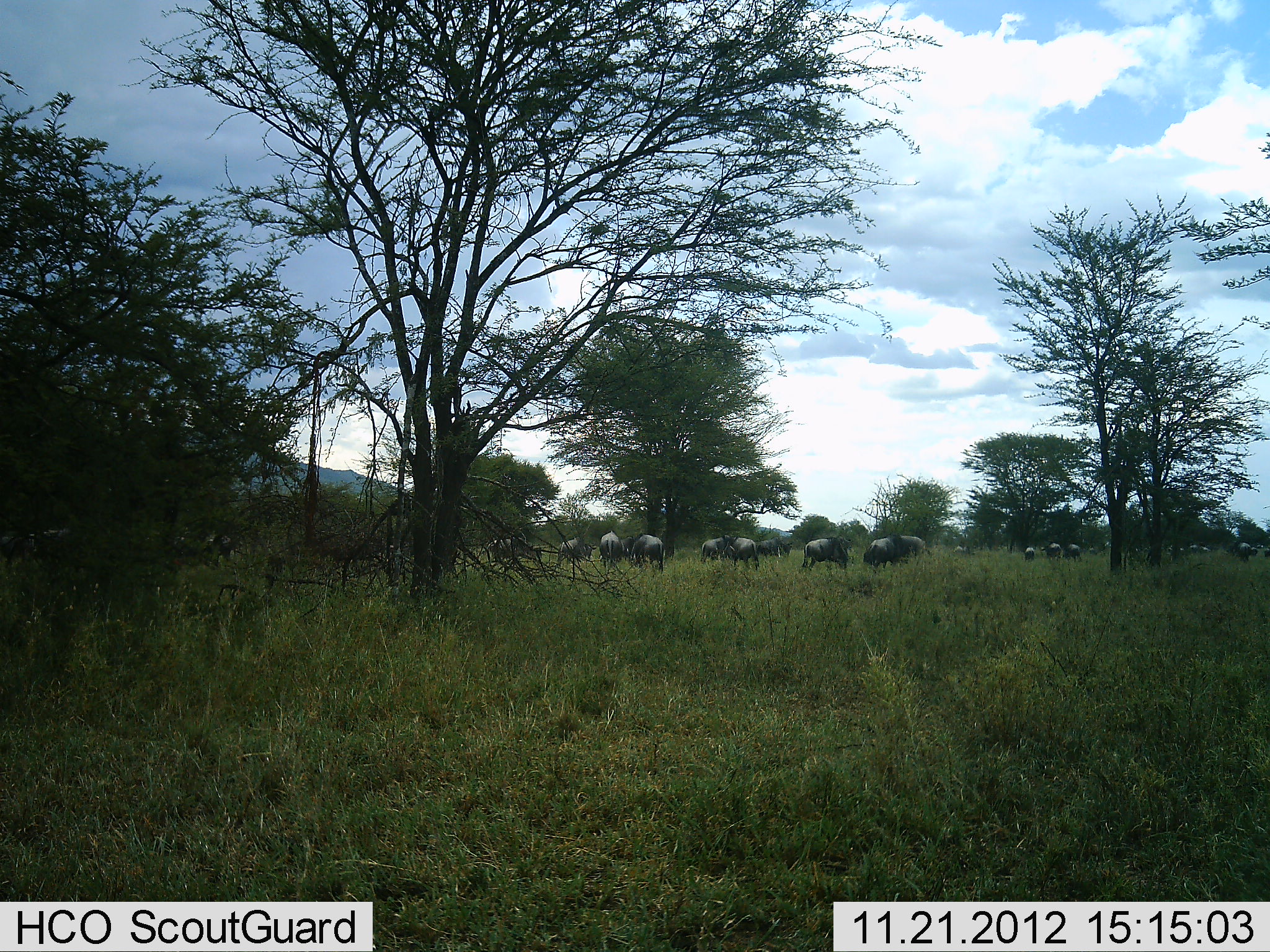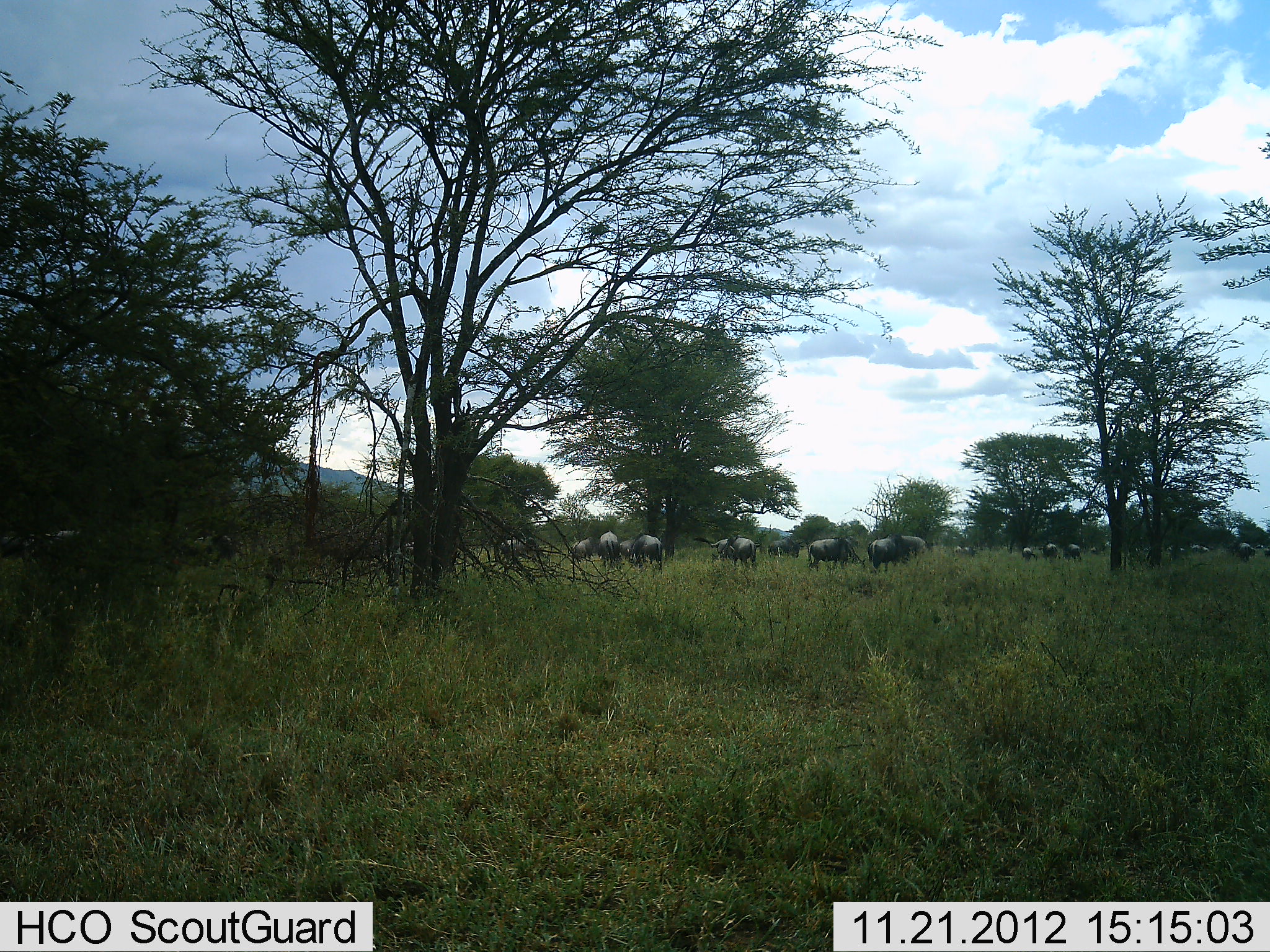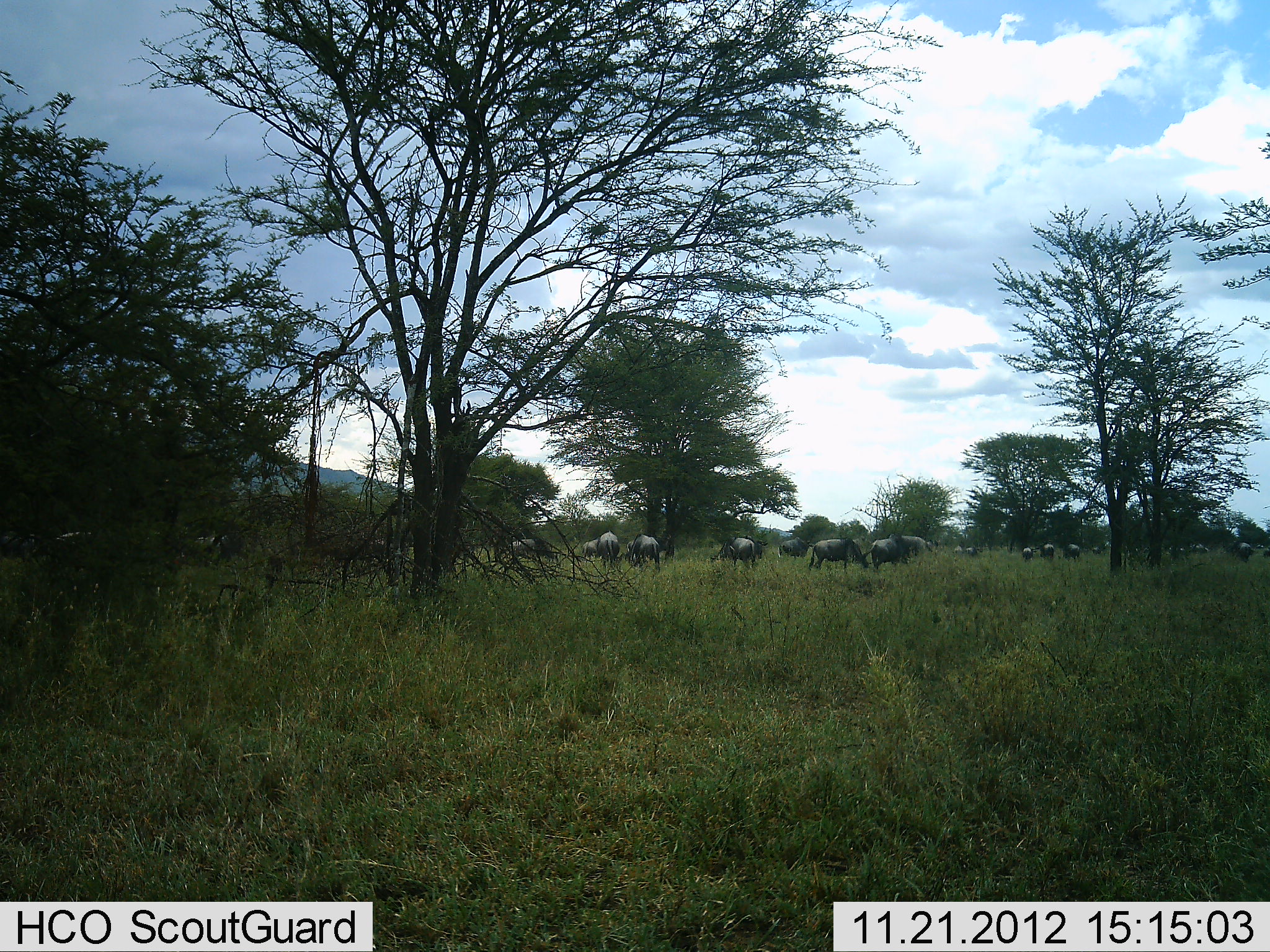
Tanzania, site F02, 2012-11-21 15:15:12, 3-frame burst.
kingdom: Animalia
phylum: Chordata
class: Mammalia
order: Artiodactyla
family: Bovidae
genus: Connochaetes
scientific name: Connochaetes taurinus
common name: blue wildebeest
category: wildebeest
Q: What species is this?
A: Wildebeest (blue wildebeest) (Connochaetes taurinus).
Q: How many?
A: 11-50.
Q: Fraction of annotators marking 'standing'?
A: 10%.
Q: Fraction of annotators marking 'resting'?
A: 0%.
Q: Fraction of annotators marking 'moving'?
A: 80%.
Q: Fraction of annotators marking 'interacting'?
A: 0%.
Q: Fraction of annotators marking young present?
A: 10%.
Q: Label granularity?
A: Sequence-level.